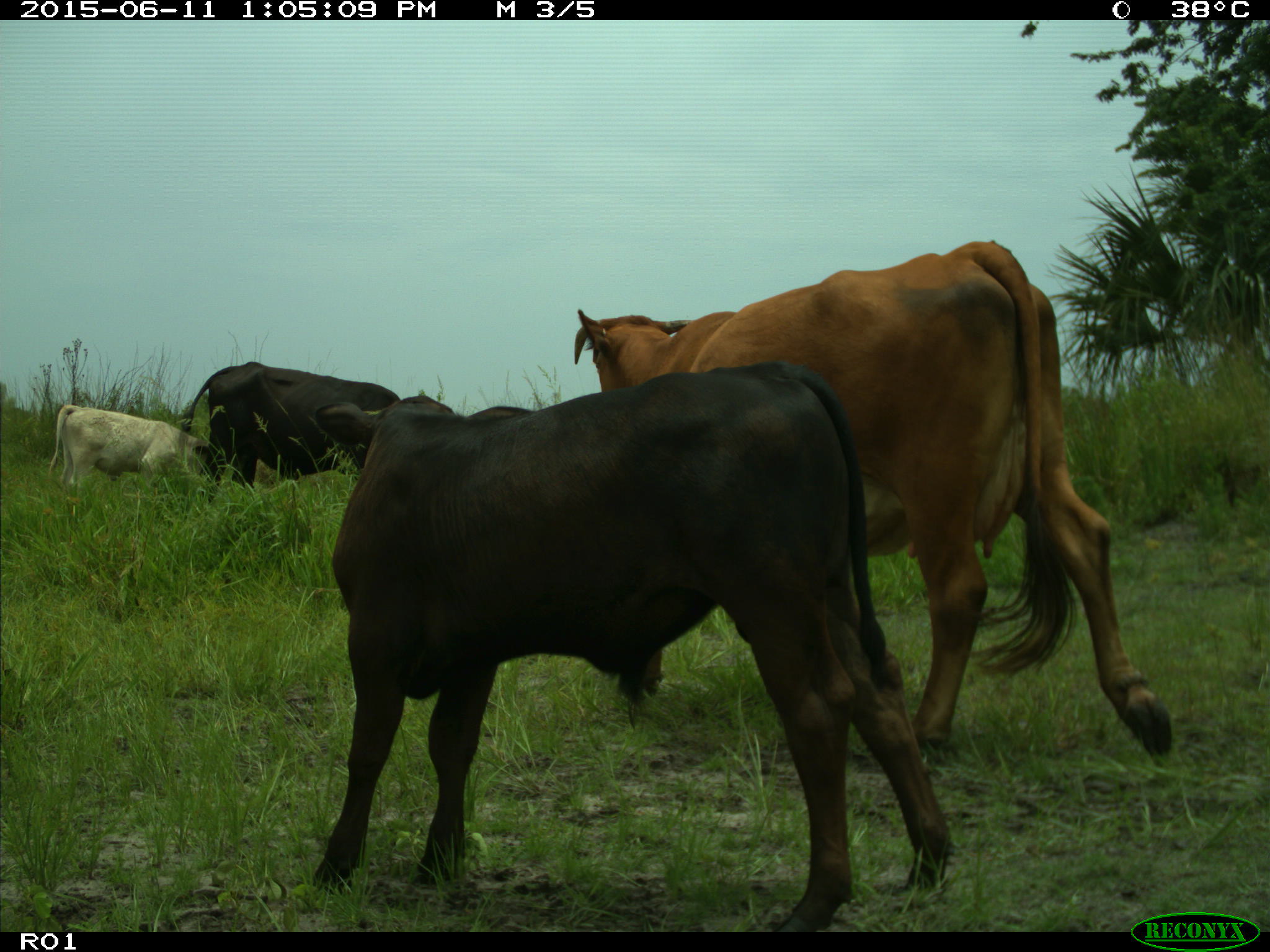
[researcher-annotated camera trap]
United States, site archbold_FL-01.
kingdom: Animalia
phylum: Chordata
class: Mammalia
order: Artiodactyla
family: Bovidae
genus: Bos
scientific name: Bos taurus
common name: domestic cow